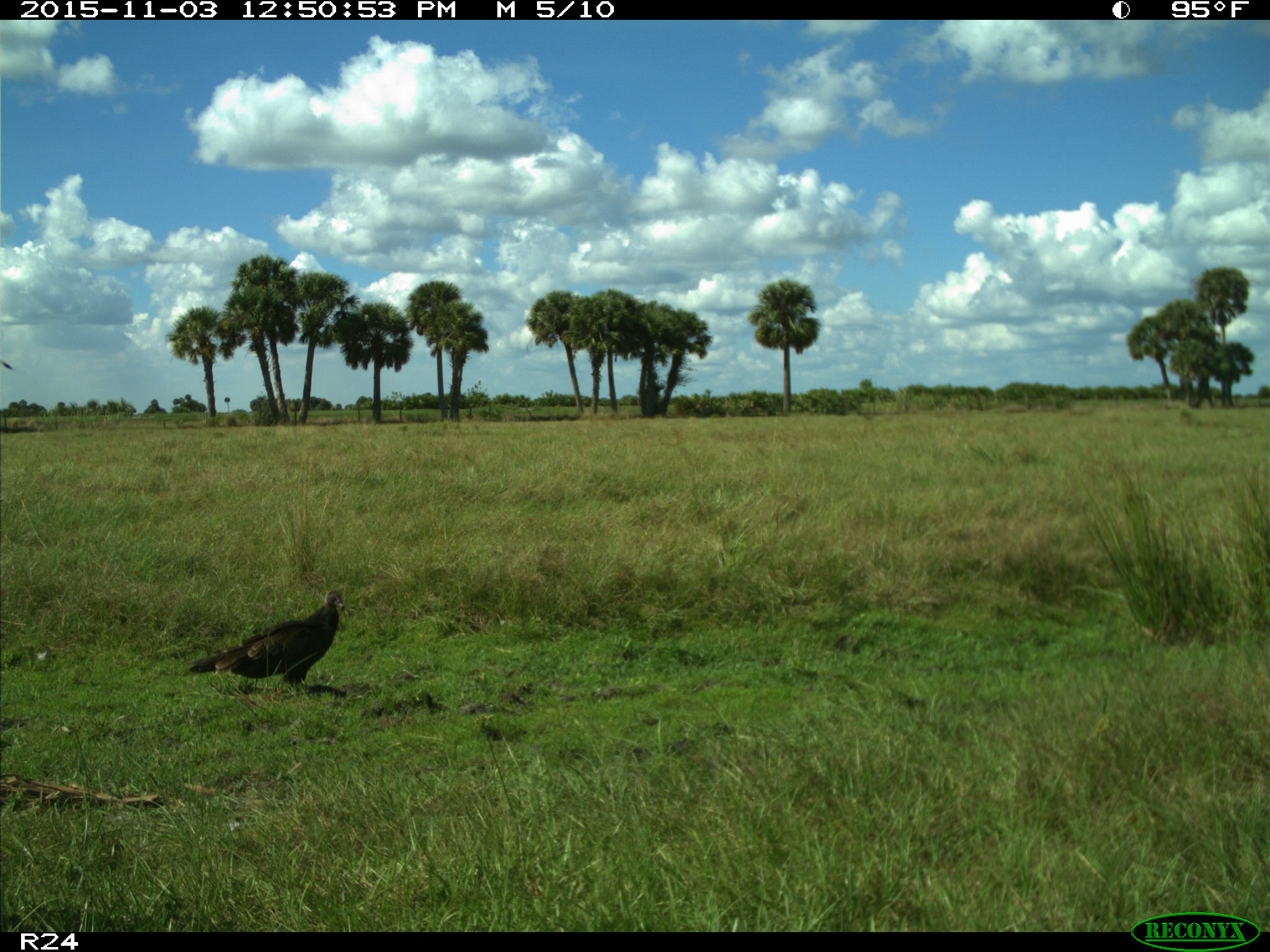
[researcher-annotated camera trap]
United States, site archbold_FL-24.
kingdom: Animalia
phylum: Chordata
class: Aves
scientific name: Aves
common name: birds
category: unidentified bird